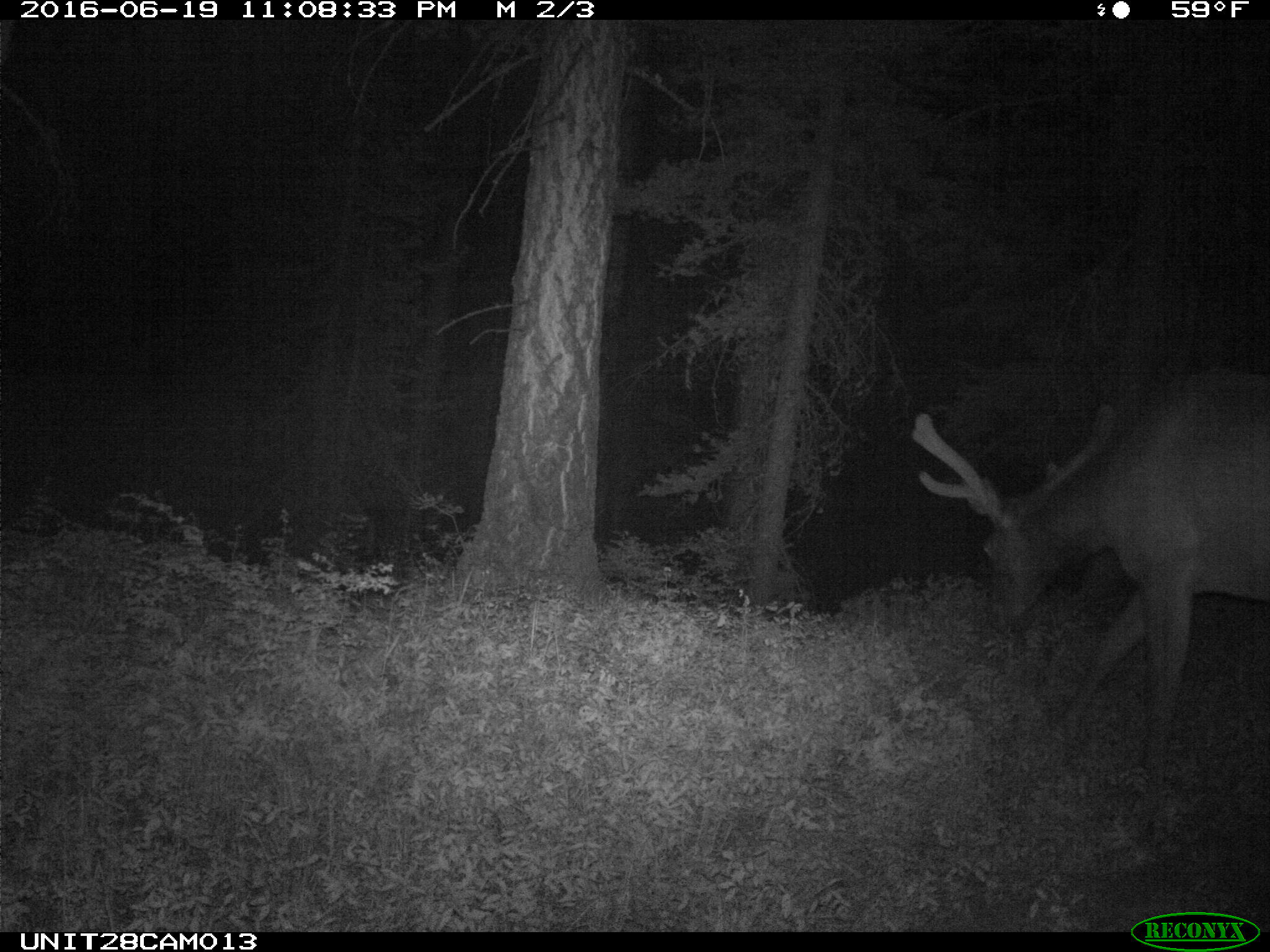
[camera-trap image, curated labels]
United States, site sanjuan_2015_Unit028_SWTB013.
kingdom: Animalia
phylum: Chordata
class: Mammalia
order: Artiodactyla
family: Cervidae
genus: Cervus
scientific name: Cervus elaphus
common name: red deer